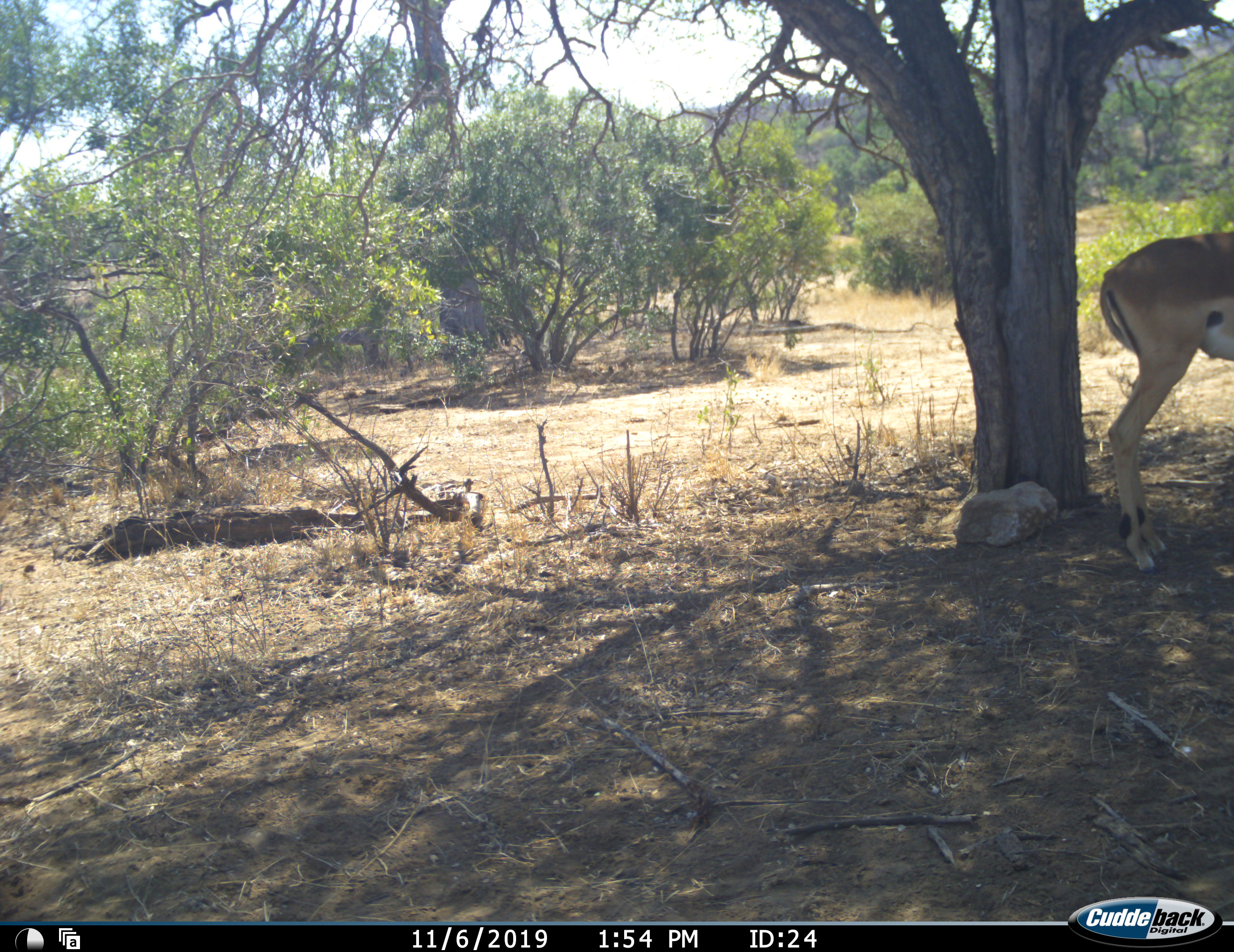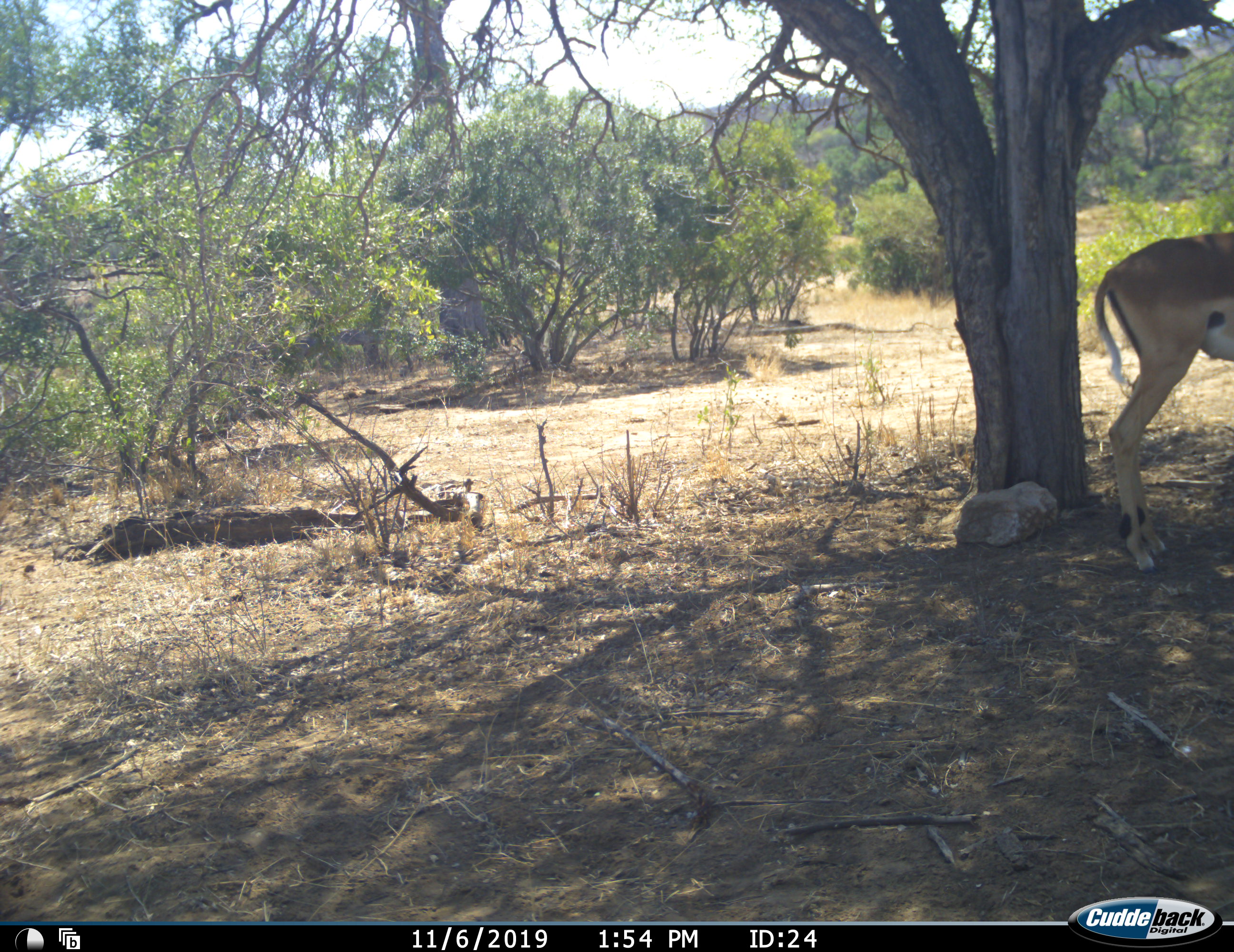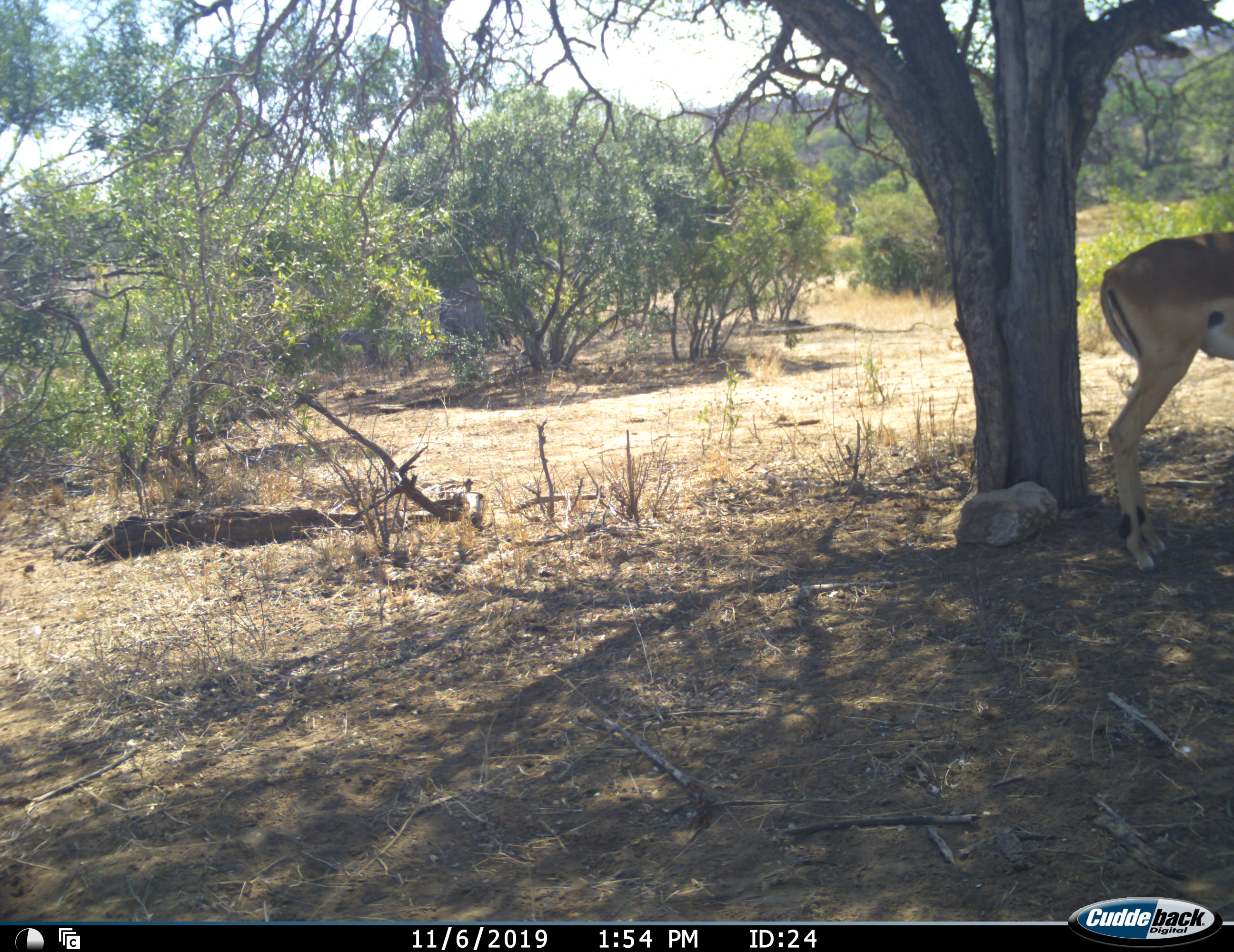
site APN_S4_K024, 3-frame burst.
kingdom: Animalia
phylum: Chordata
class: Mammalia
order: Artiodactyla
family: Bovidae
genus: Aepyceros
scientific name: Aepyceros melampus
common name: impala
Impala (Aepyceros melampus), count 1. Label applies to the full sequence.